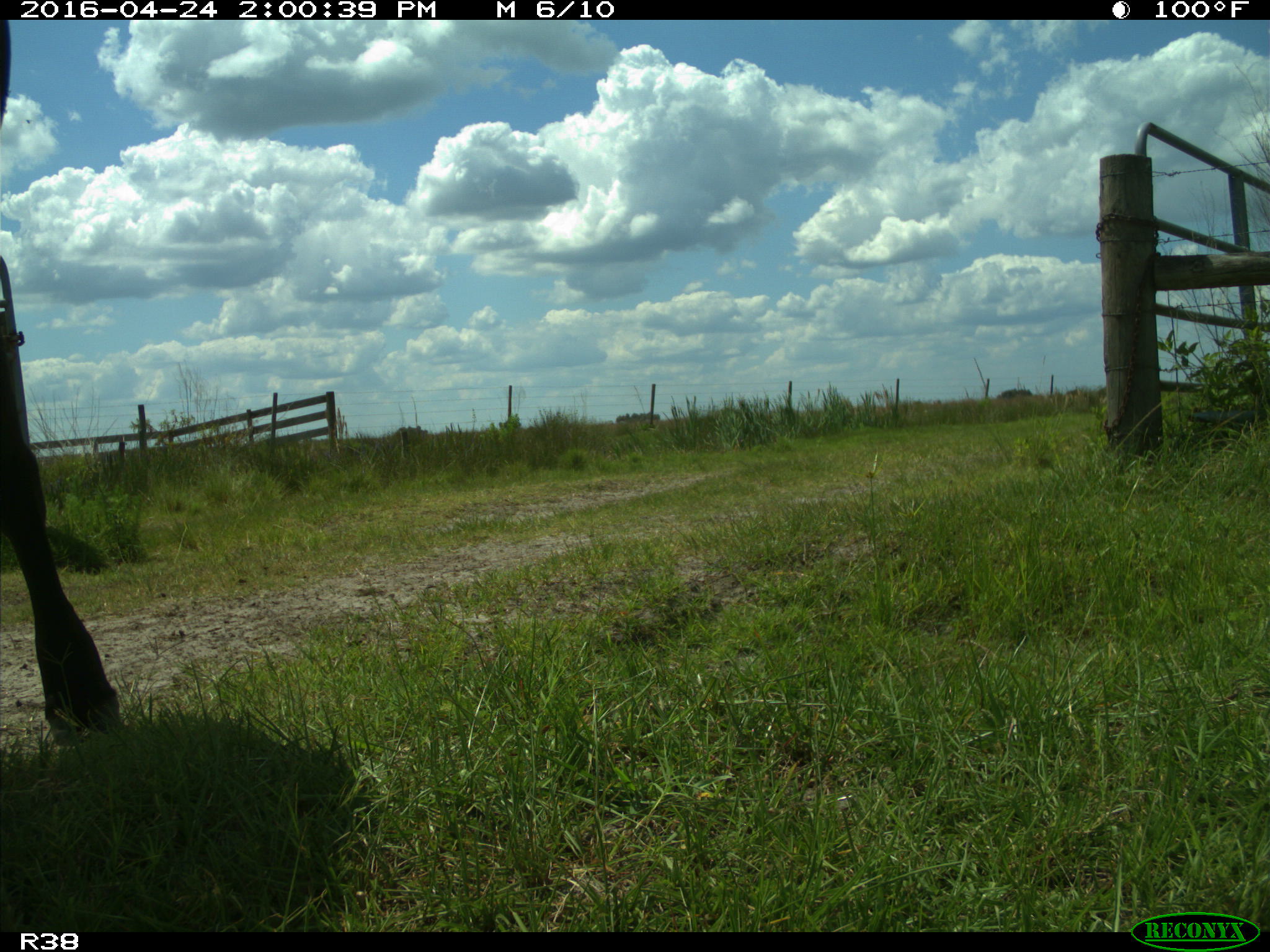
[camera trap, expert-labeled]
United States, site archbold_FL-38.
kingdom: Animalia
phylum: Chordata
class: Mammalia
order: Artiodactyla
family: Bovidae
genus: Bos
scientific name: Bos taurus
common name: domestic cow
Bos taurus (domestic cow).